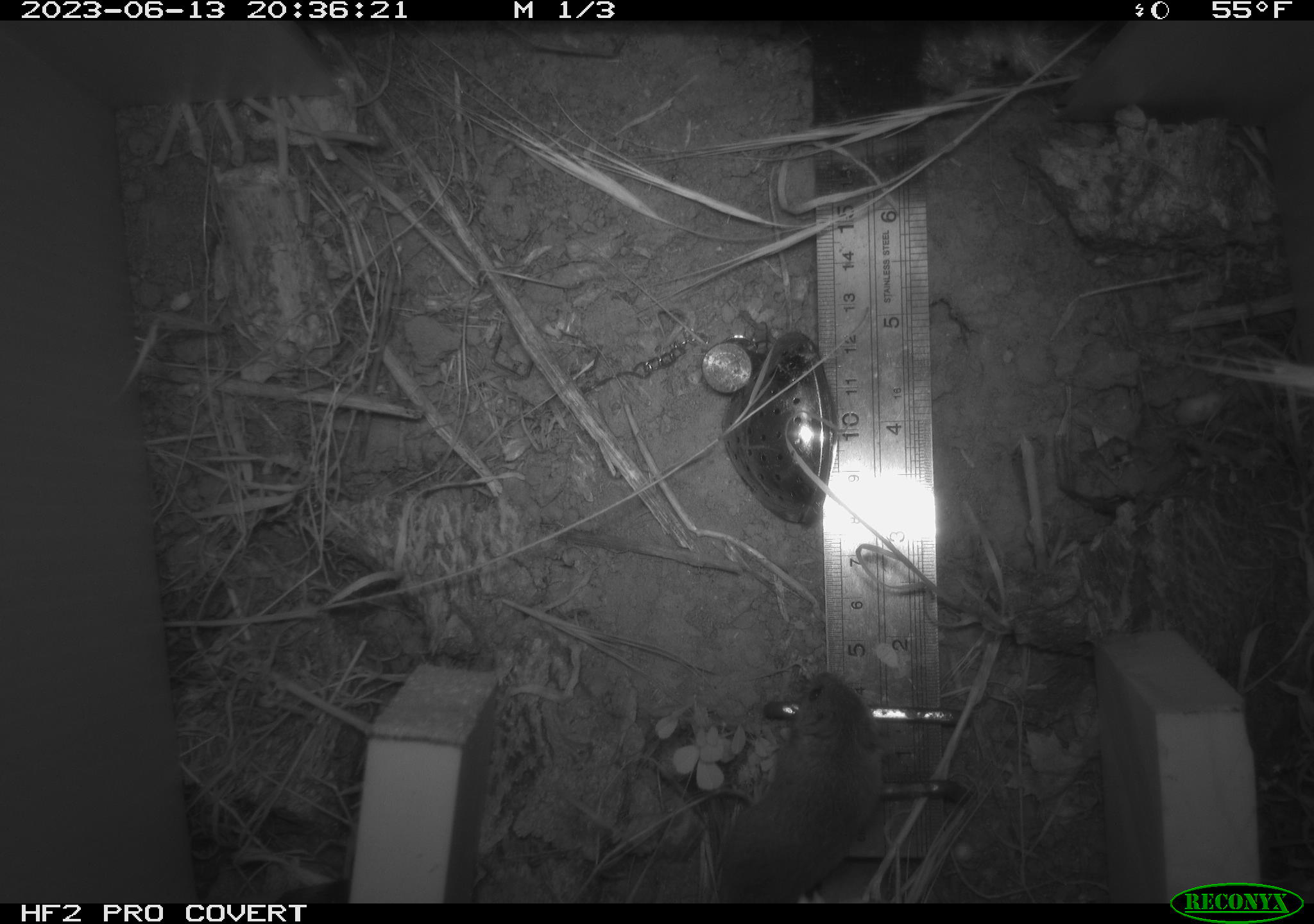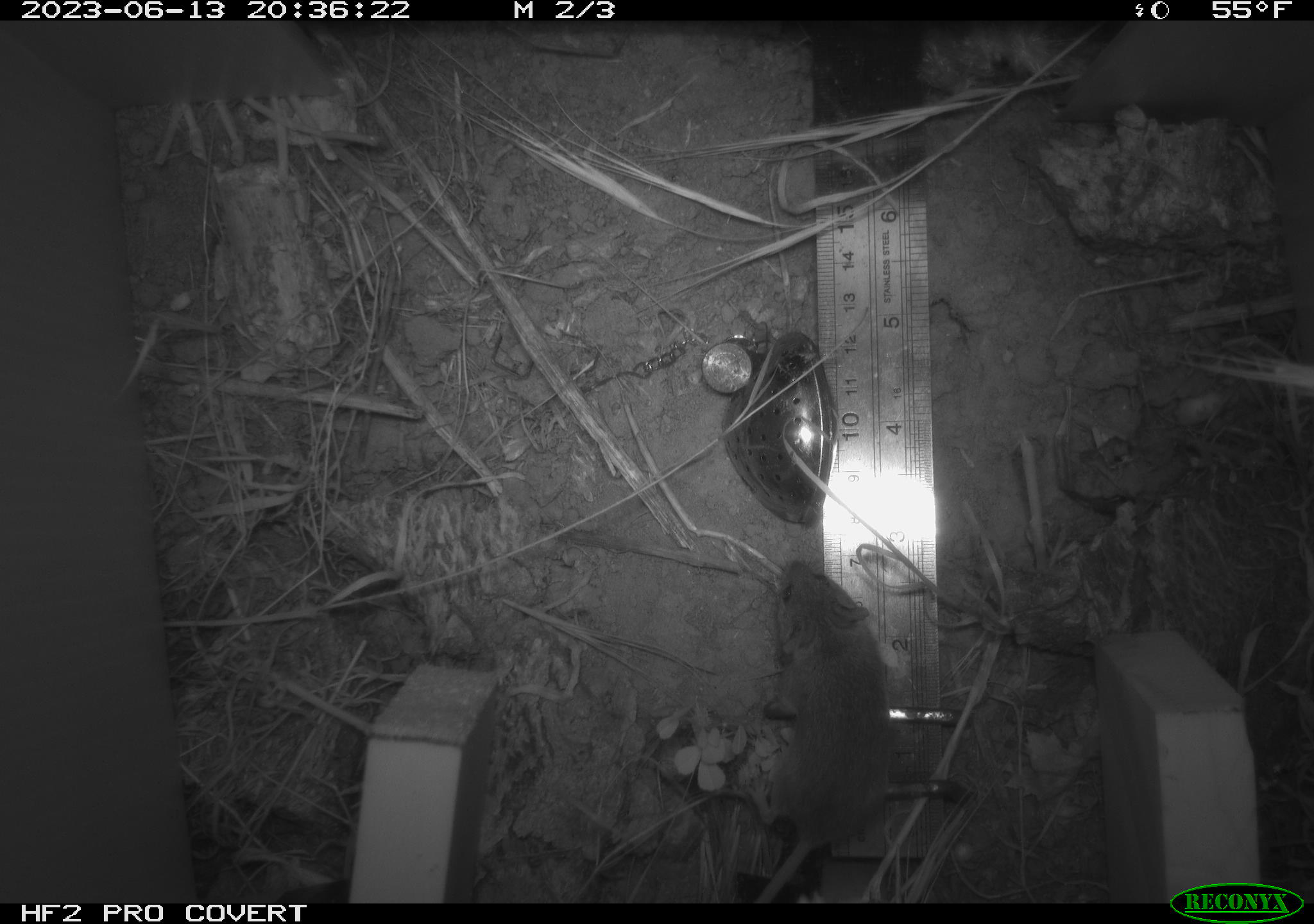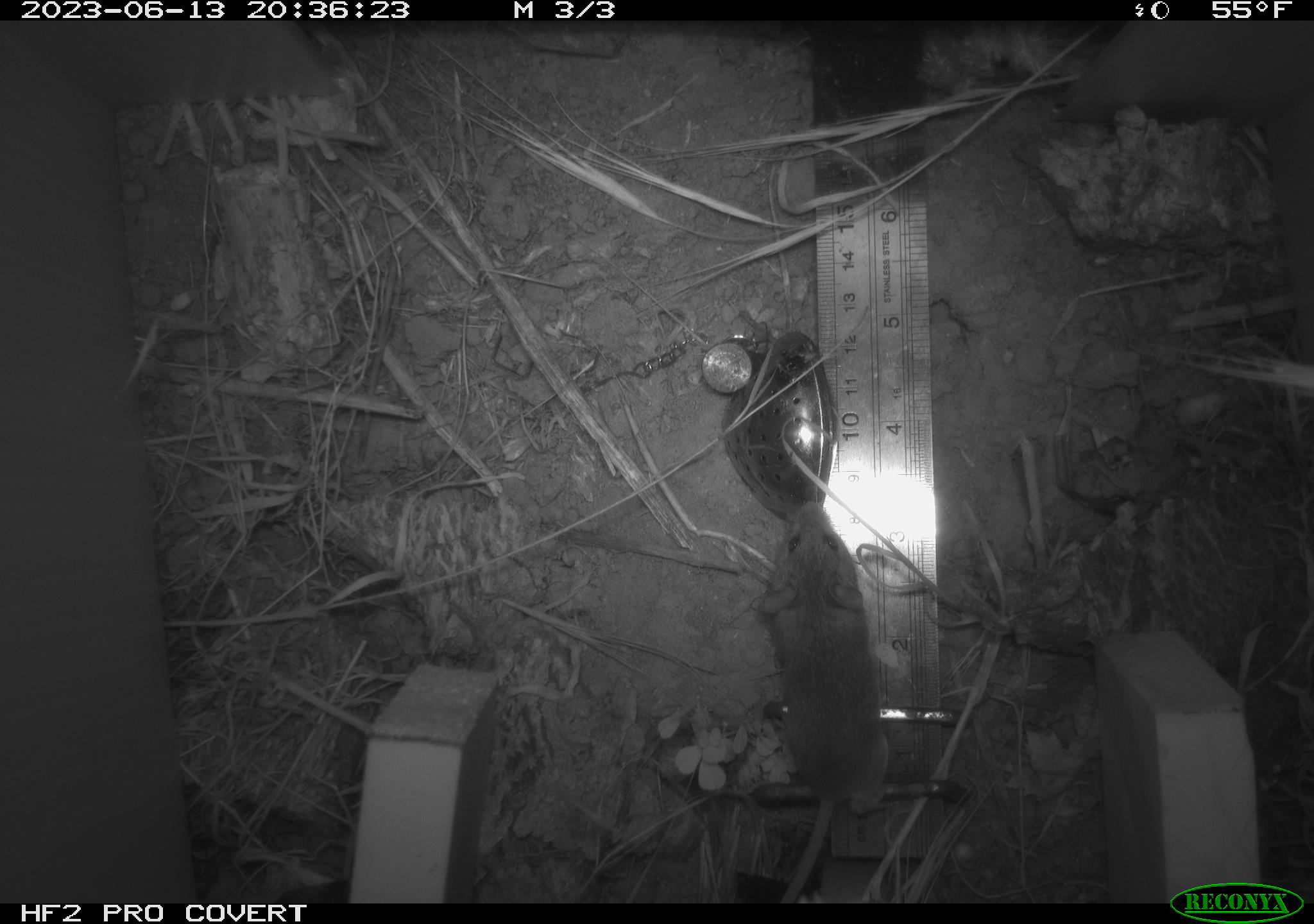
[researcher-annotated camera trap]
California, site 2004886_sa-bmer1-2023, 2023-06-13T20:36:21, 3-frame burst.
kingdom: Animalia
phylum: Chordata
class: Mammalia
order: Rodentia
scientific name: Rodentia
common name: mouse species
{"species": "mouse species (Rodentia)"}